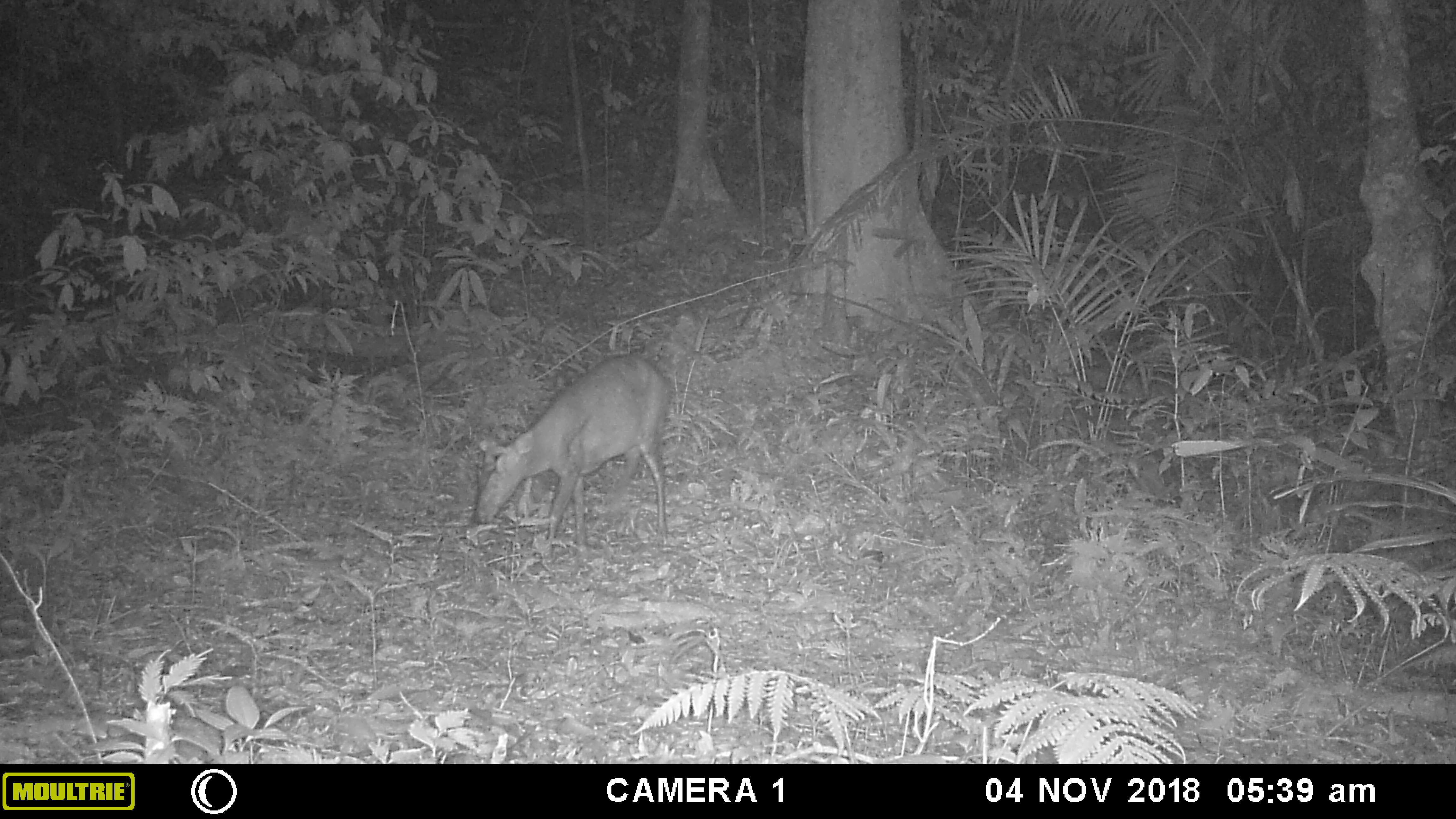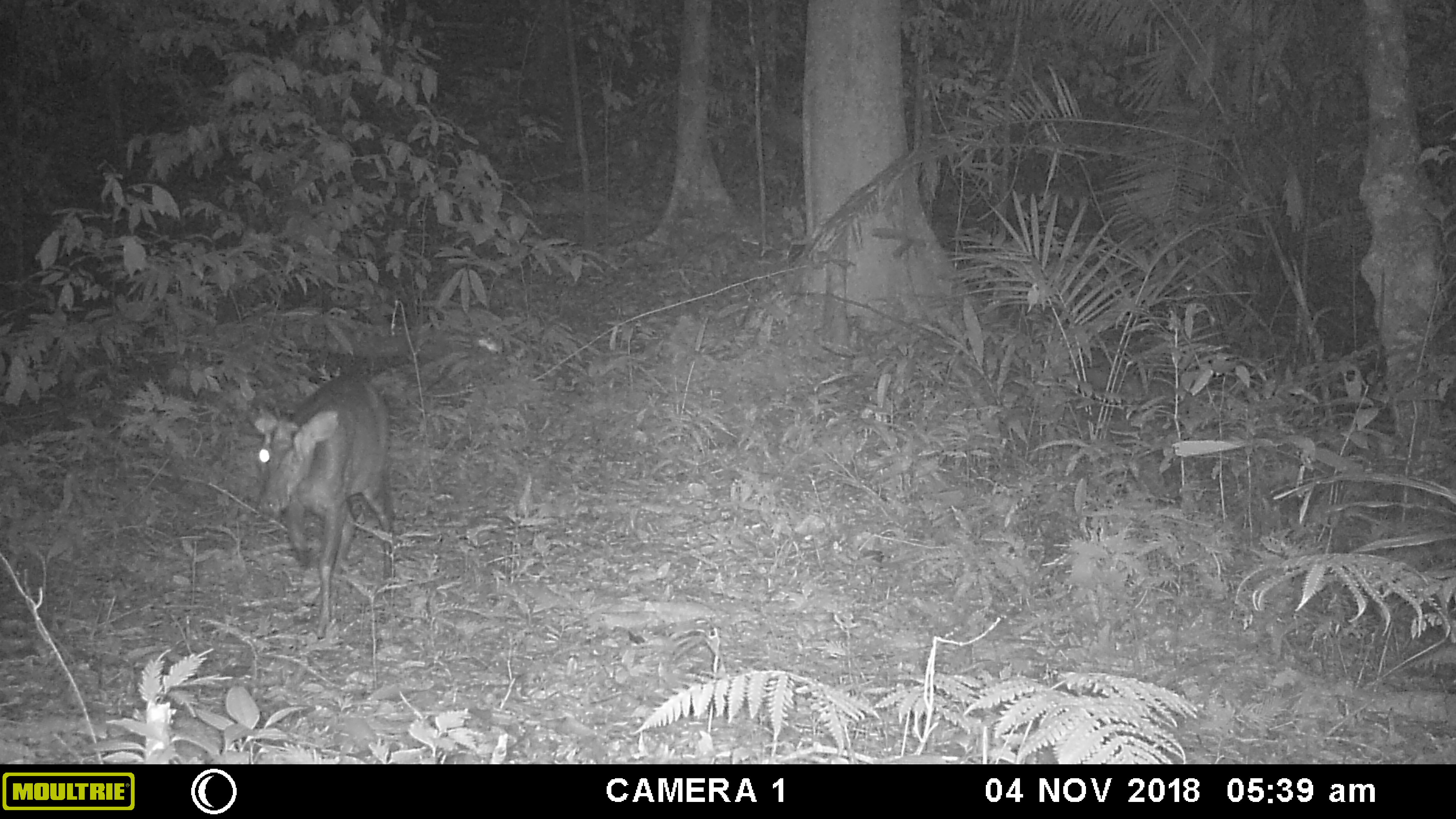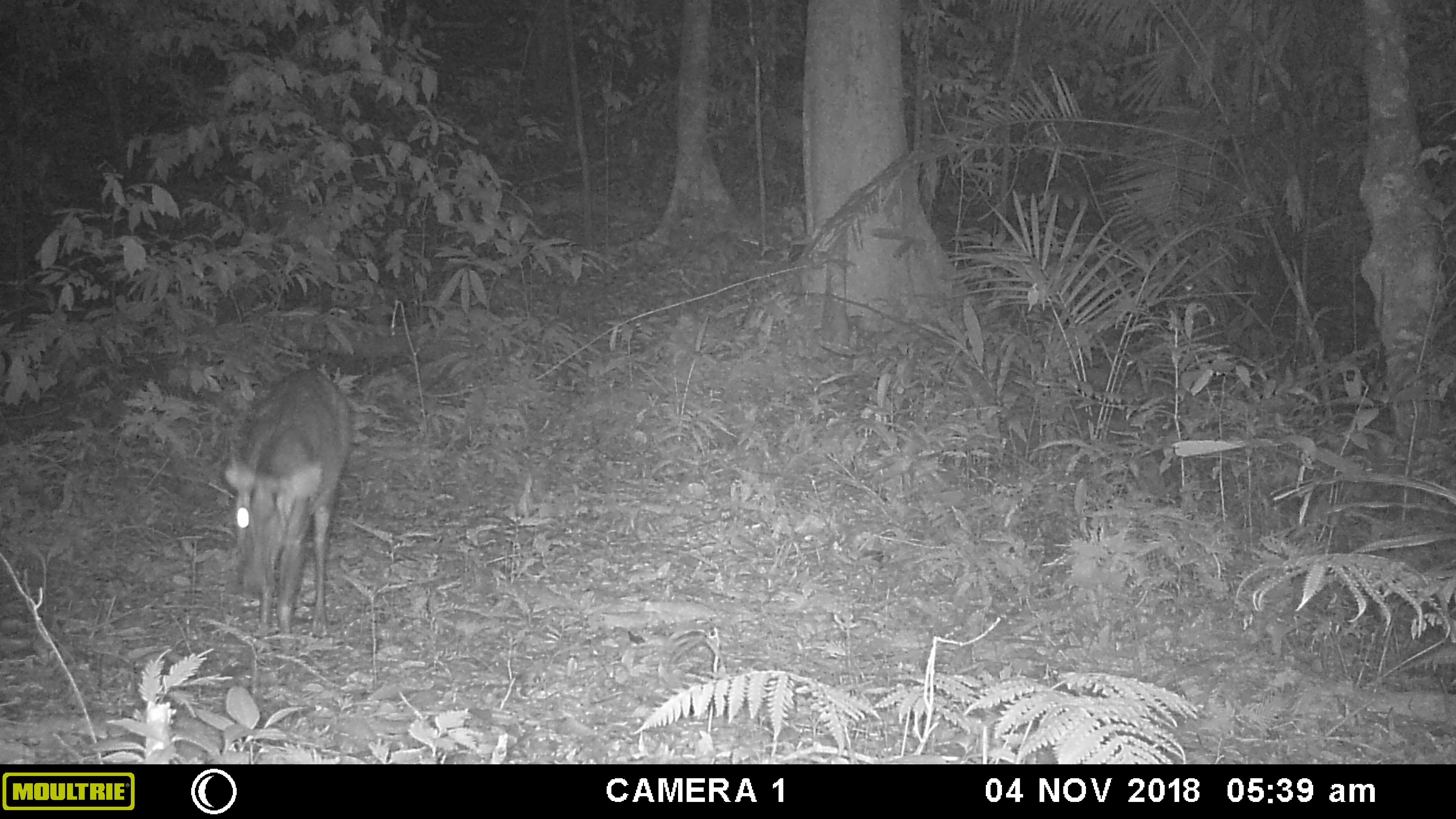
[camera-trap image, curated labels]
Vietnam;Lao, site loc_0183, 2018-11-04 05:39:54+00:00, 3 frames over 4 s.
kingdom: Animalia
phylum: Chordata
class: Mammalia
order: Artiodactyla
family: Cervidae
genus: Muntiacus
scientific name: Muntiacus rooseveltorum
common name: roosevelt's muntjac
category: roosevelts muntjac group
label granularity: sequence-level